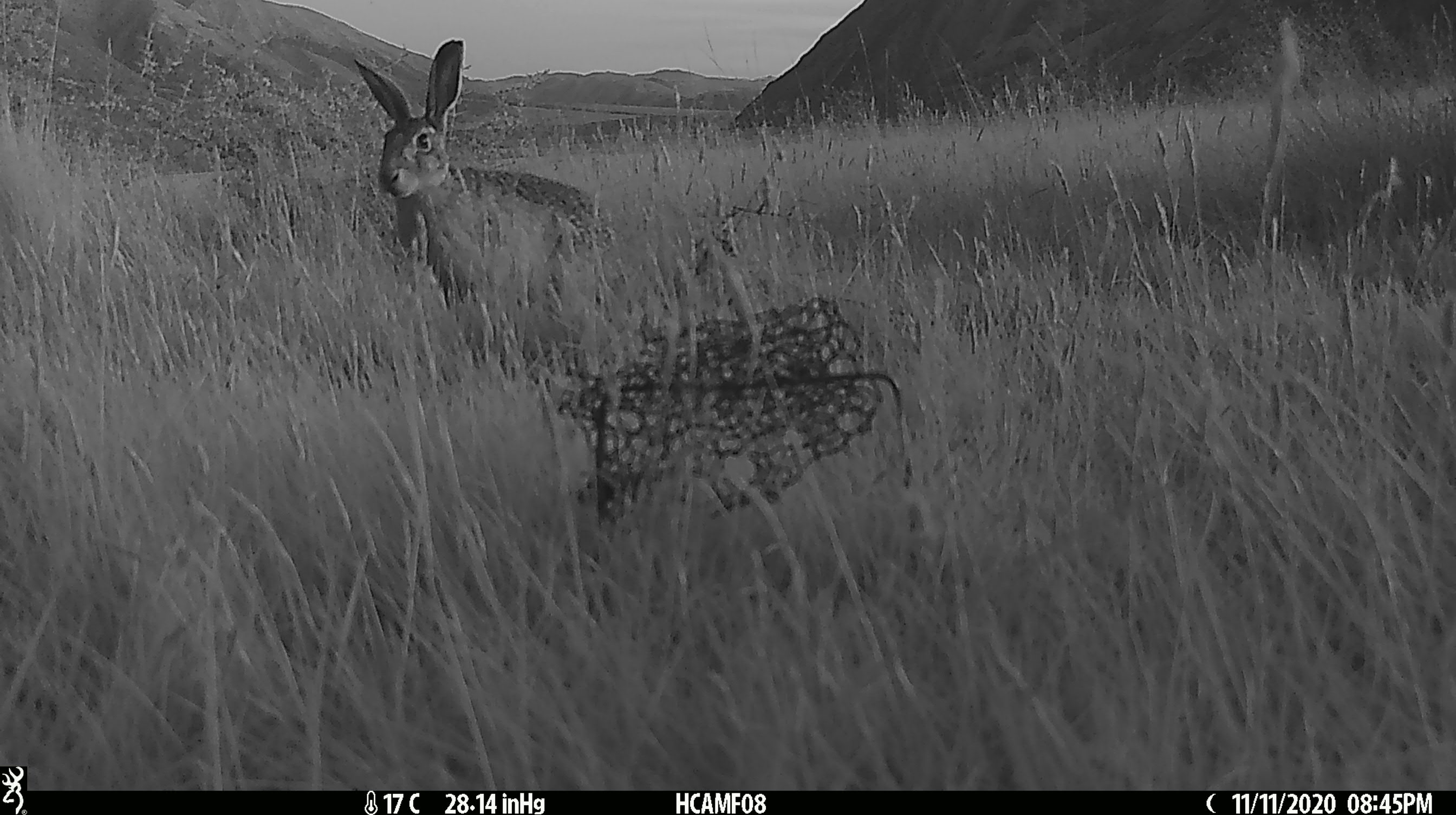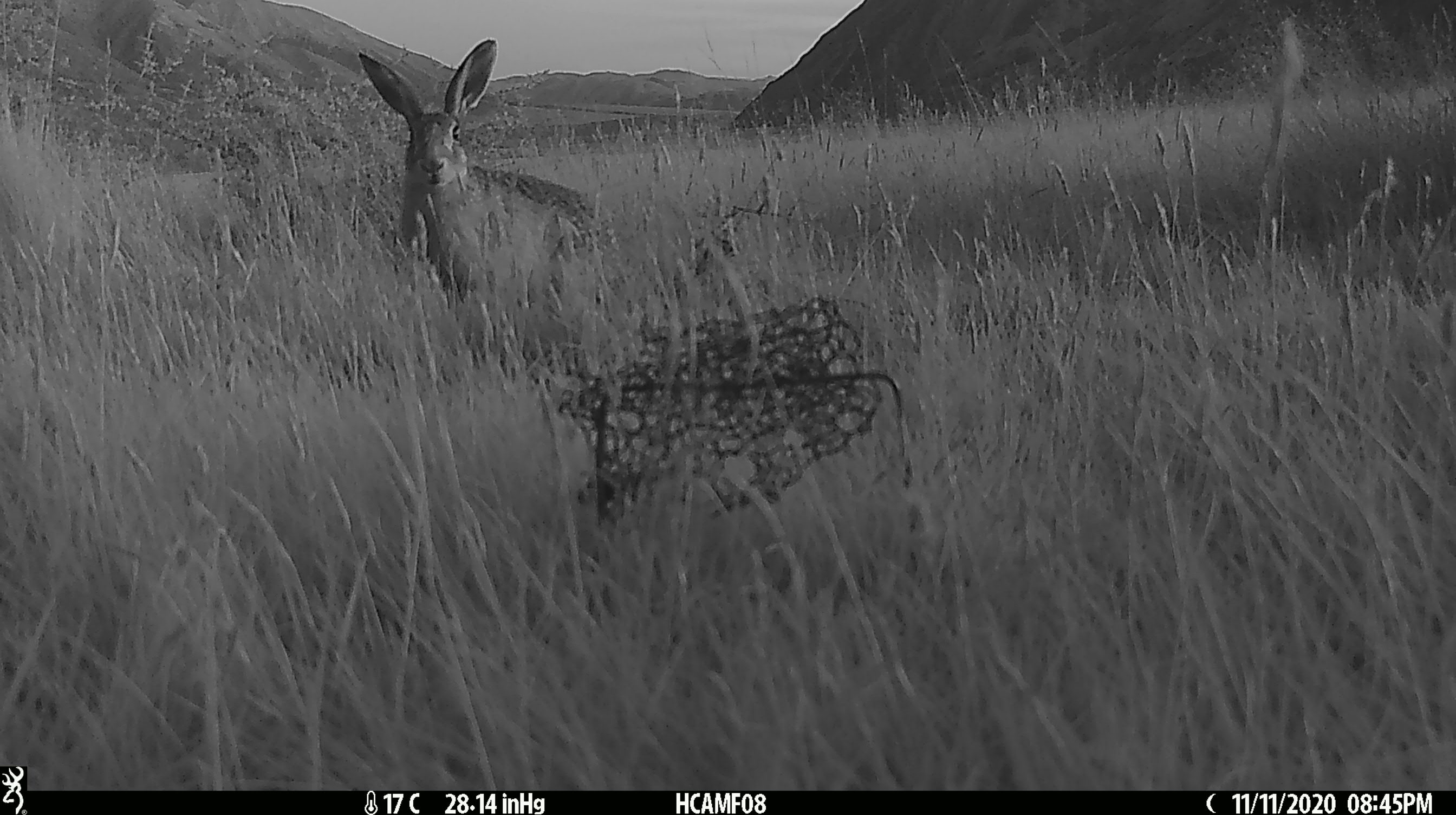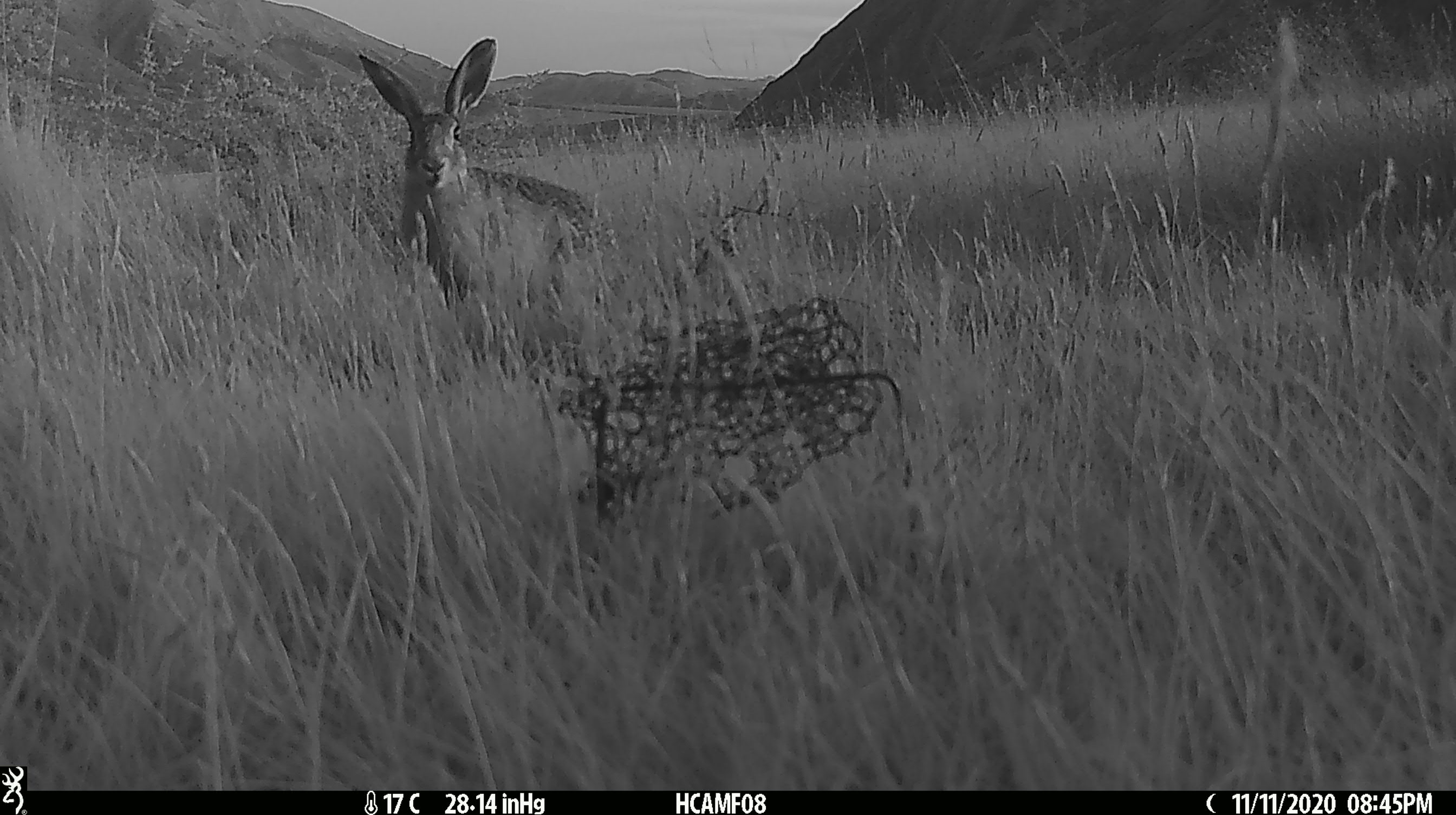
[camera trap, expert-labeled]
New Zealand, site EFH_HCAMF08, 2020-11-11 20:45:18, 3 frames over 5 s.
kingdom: Animalia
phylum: Chordata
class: Mammalia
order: Lagomorpha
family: Leporidae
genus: Oryctolagus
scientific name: Oryctolagus cuniculus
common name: european rabbit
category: rabbit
Rabbit (european rabbit) (Oryctolagus cuniculus).